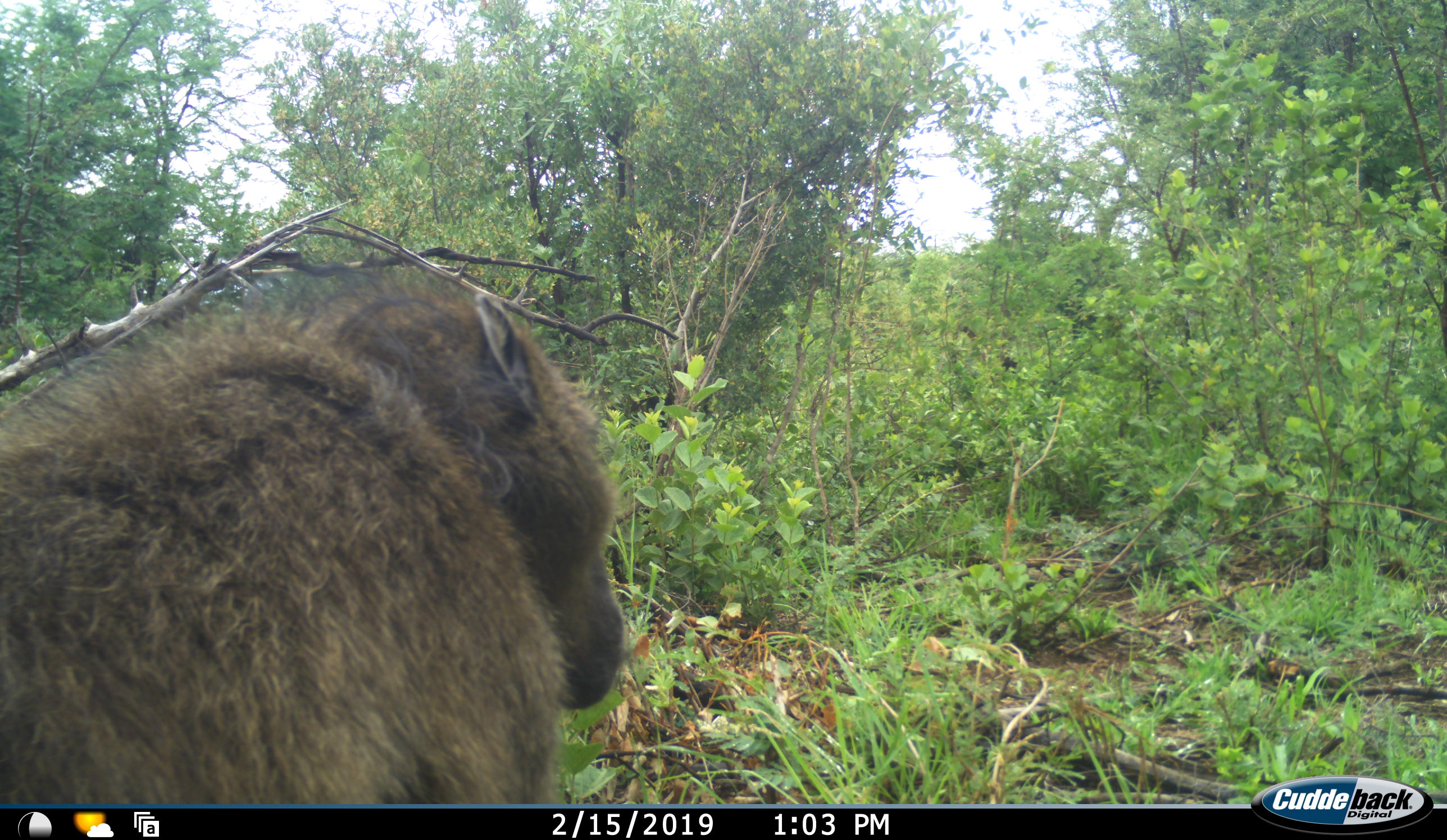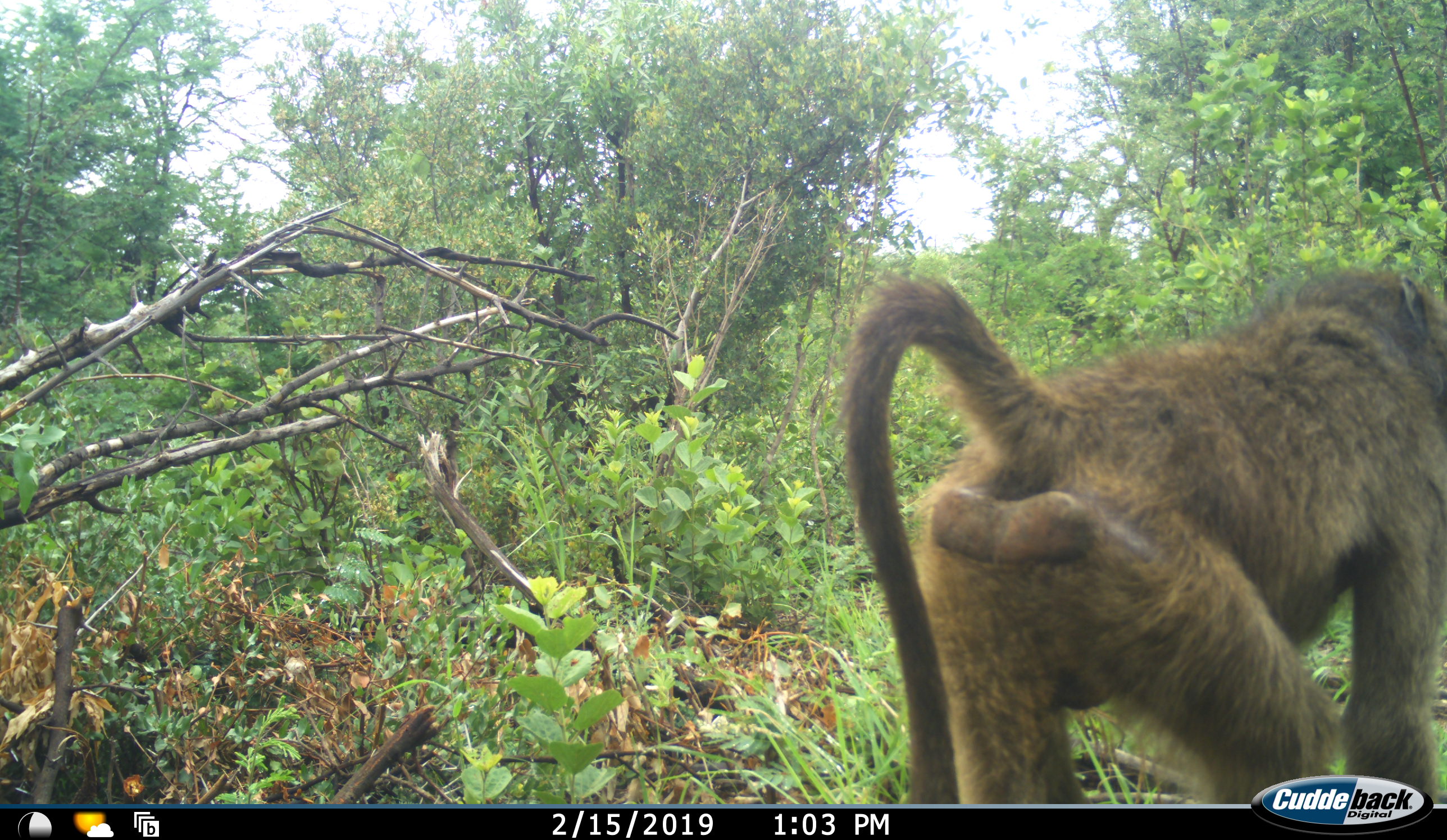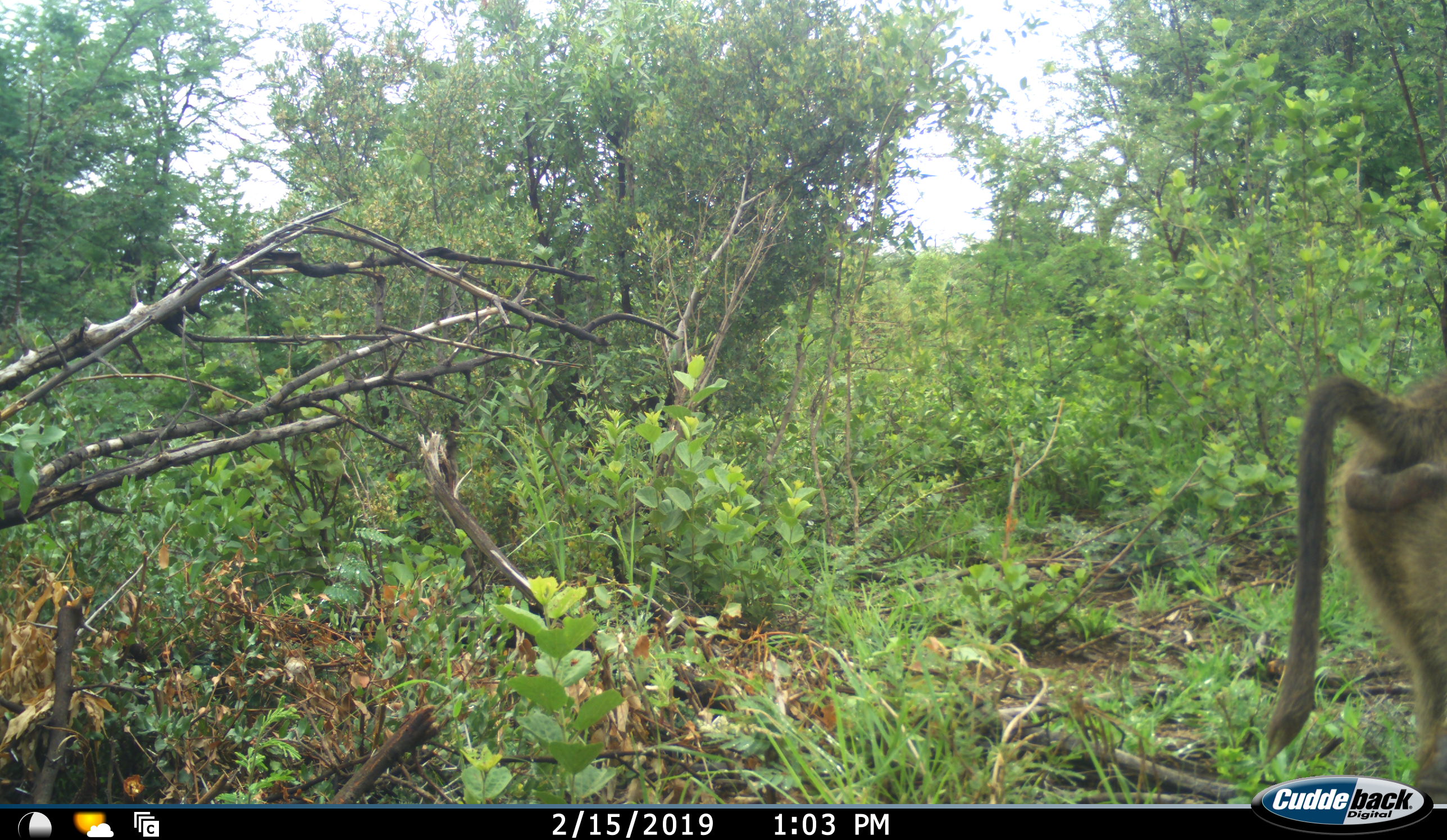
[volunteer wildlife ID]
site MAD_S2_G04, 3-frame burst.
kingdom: Animalia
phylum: Chordata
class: Mammalia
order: Primates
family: Cercopithecidae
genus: Papio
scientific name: Papio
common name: baboon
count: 1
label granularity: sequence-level